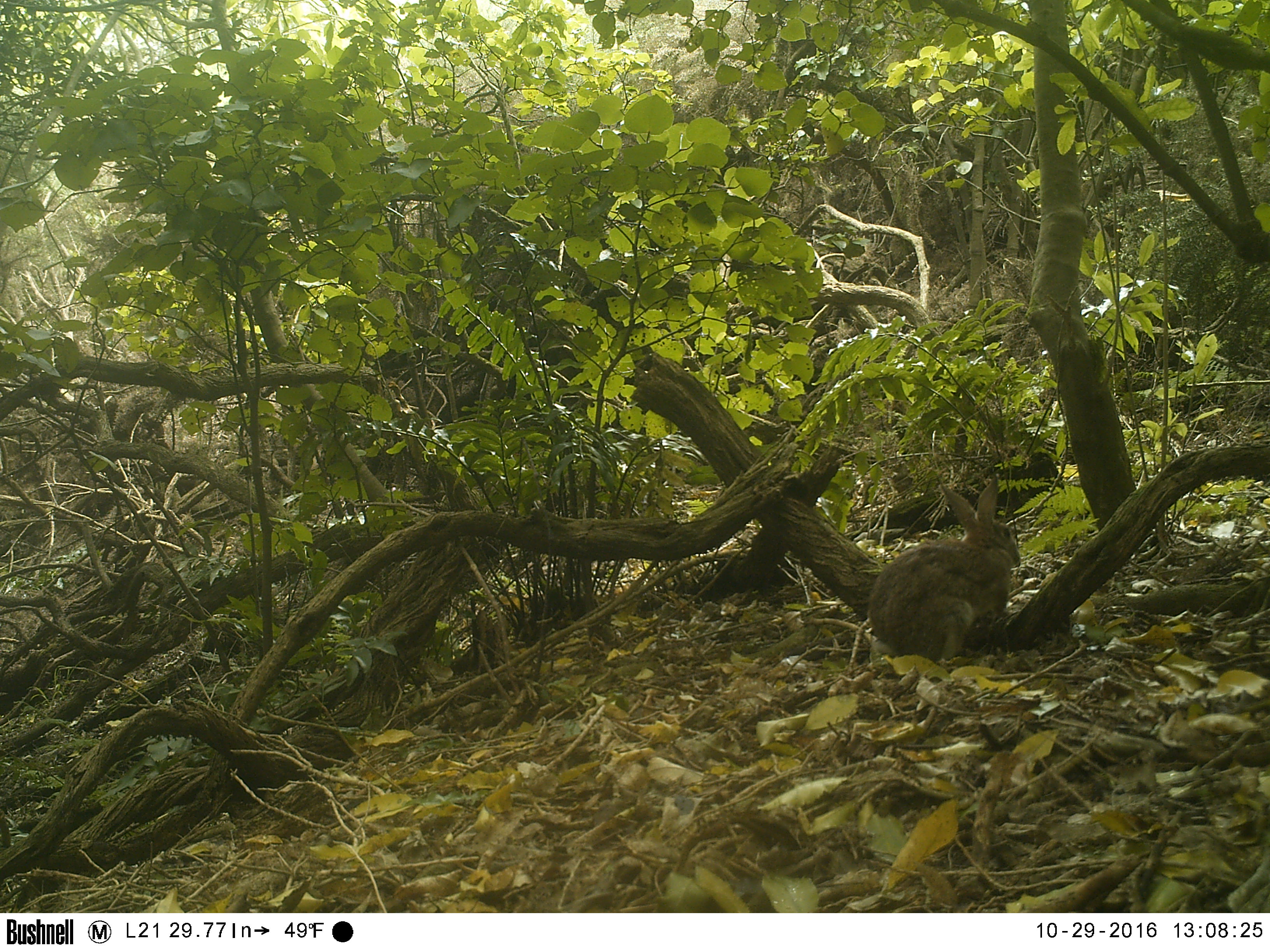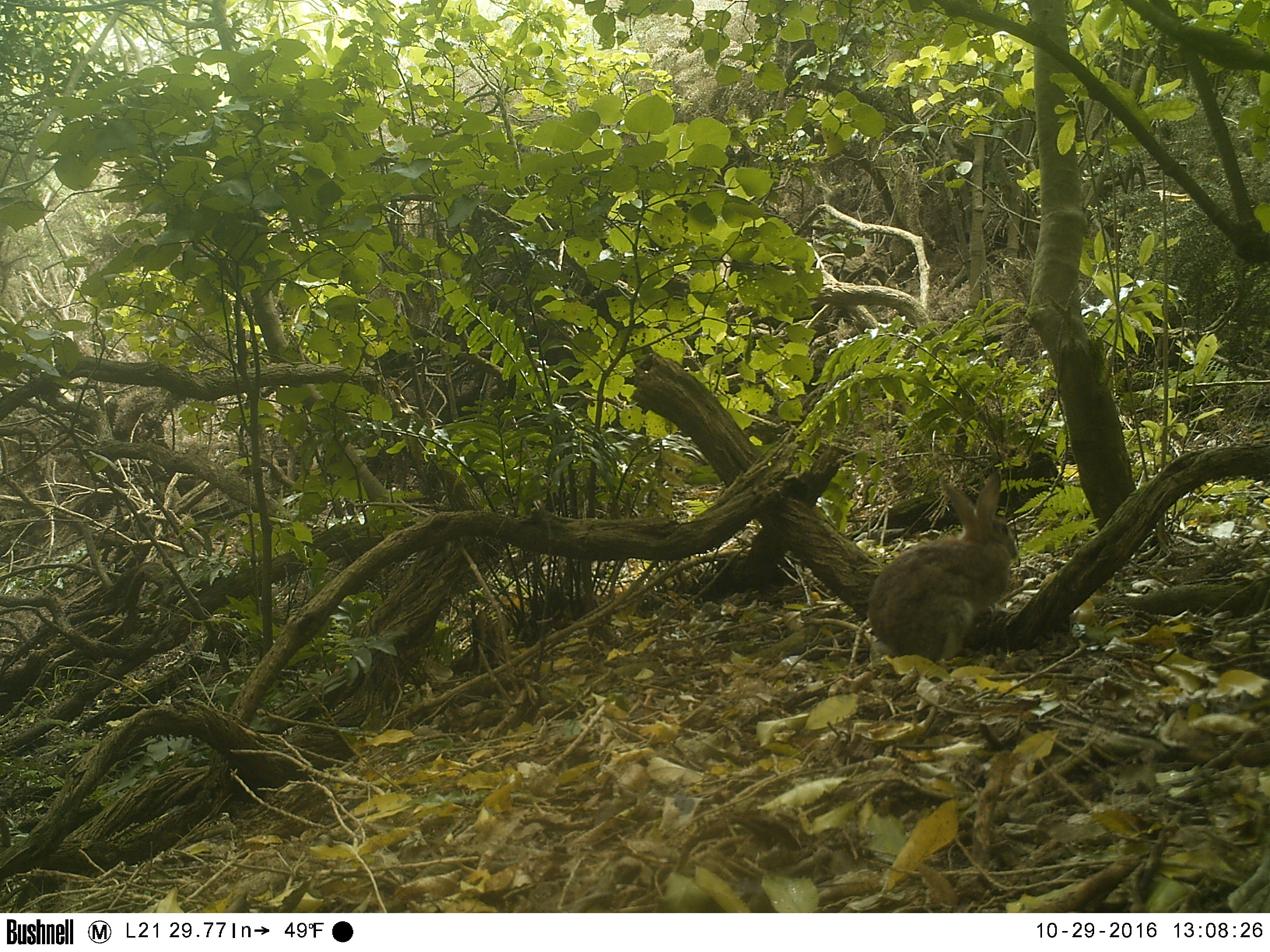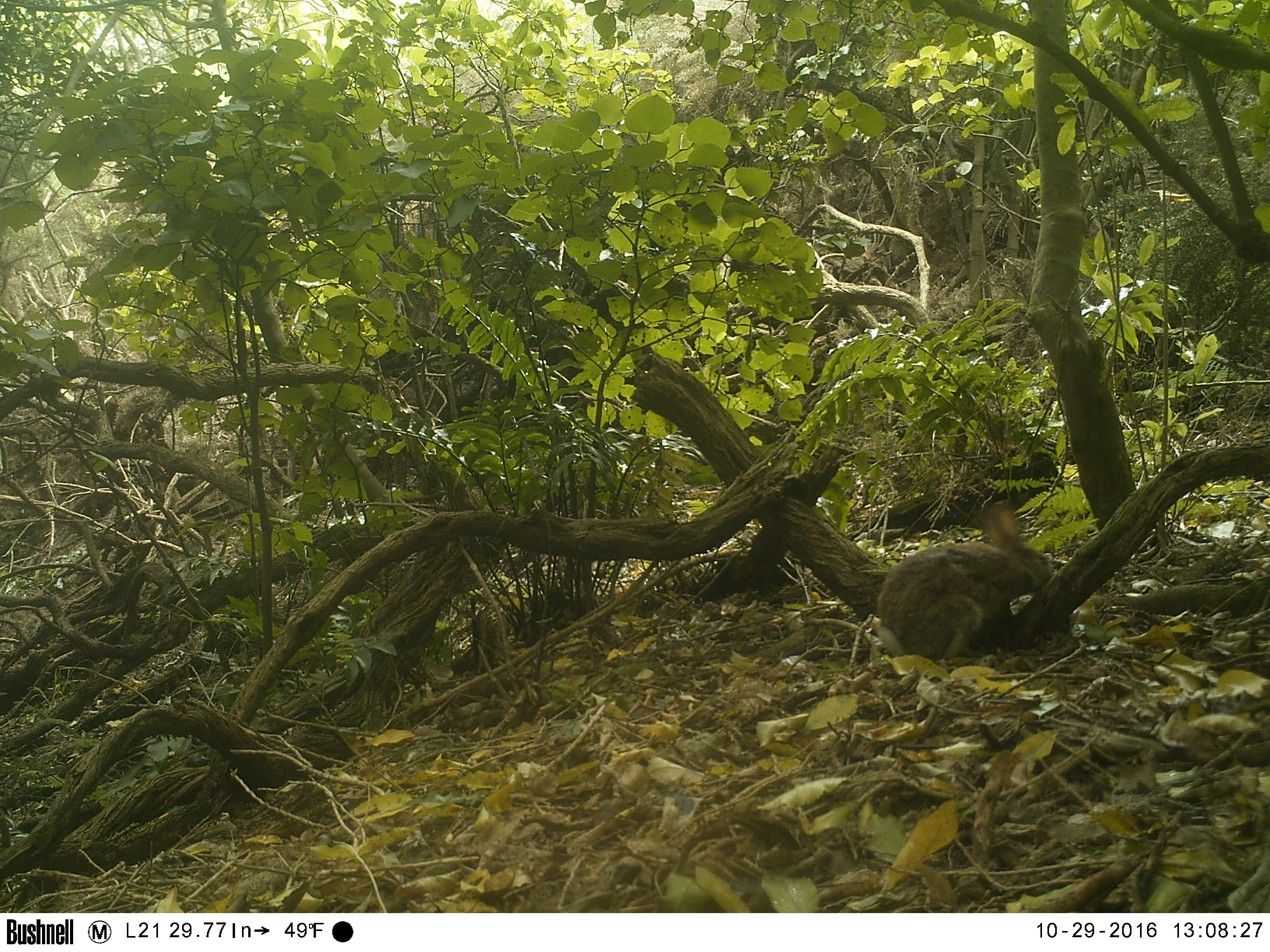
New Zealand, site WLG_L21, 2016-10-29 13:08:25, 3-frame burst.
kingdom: Animalia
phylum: Chordata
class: Mammalia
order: Lagomorpha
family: Leporidae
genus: Oryctolagus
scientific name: Oryctolagus cuniculus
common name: european rabbit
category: rabbit